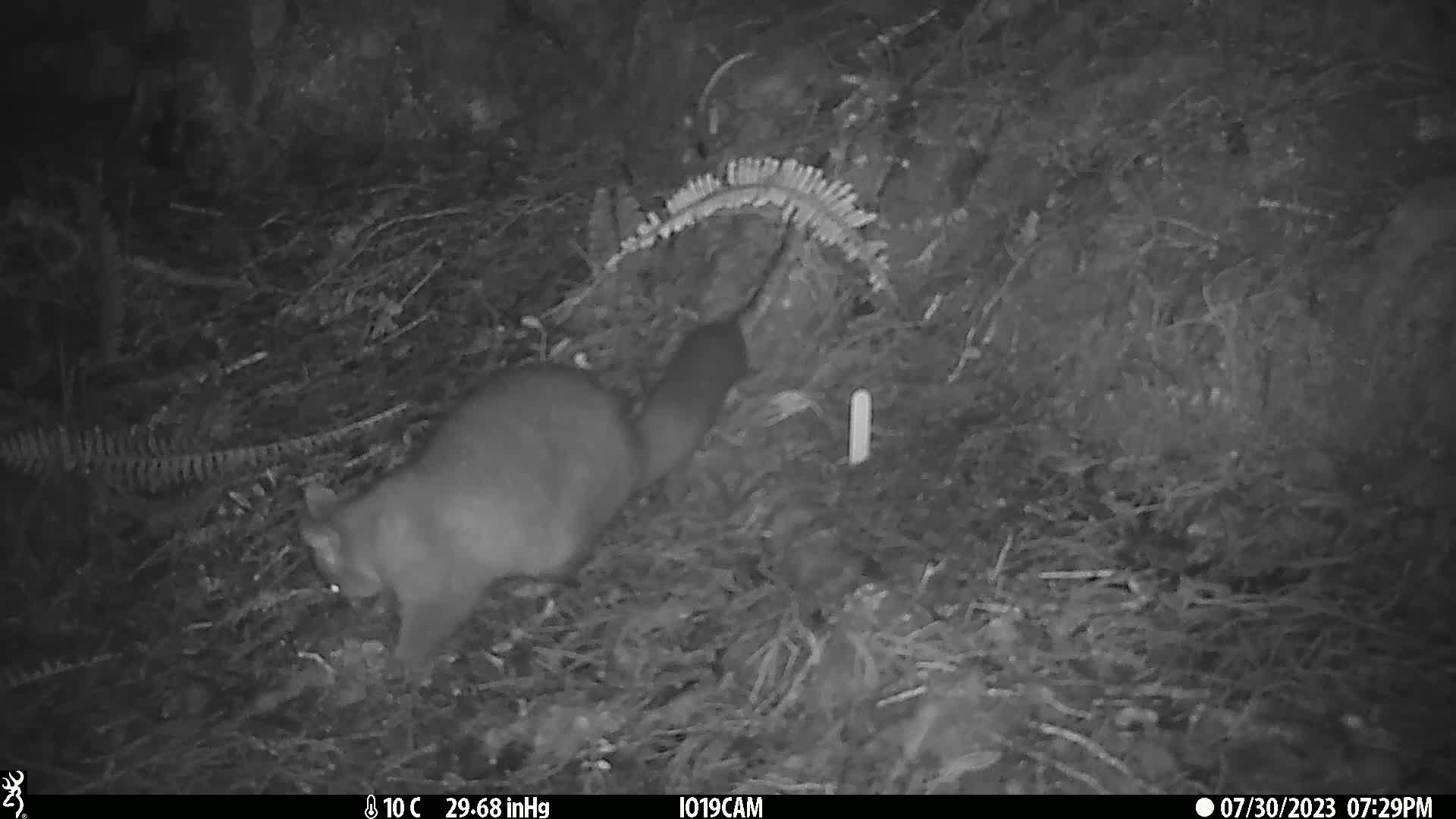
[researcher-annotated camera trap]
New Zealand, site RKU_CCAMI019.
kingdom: Animalia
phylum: Chordata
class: Mammalia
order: Diprotodontia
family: Phalangeridae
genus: Trichosurus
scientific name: Trichosurus vulpecula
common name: common brushtail possum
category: possum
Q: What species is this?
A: Possum (common brushtail possum) (Trichosurus vulpecula).